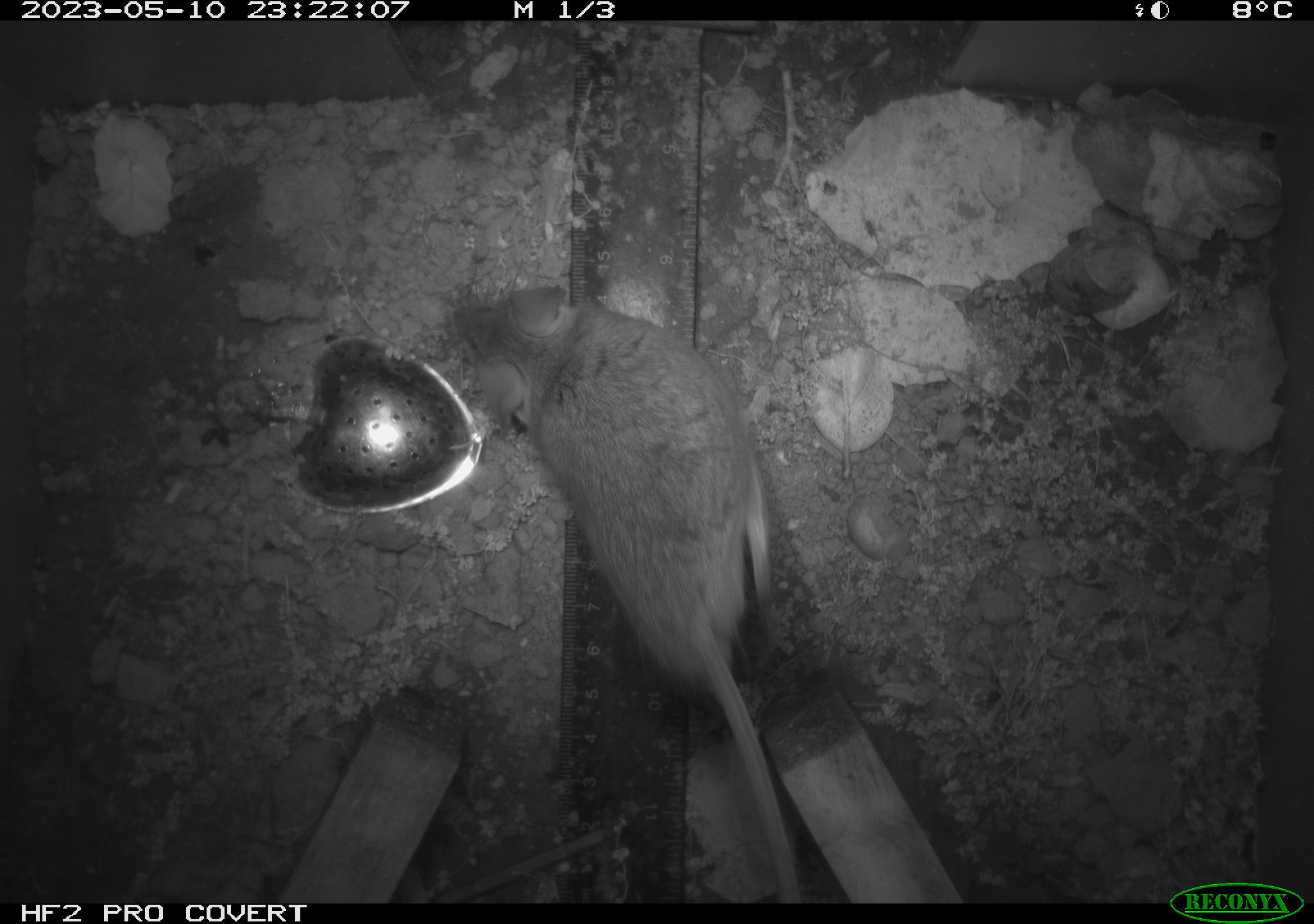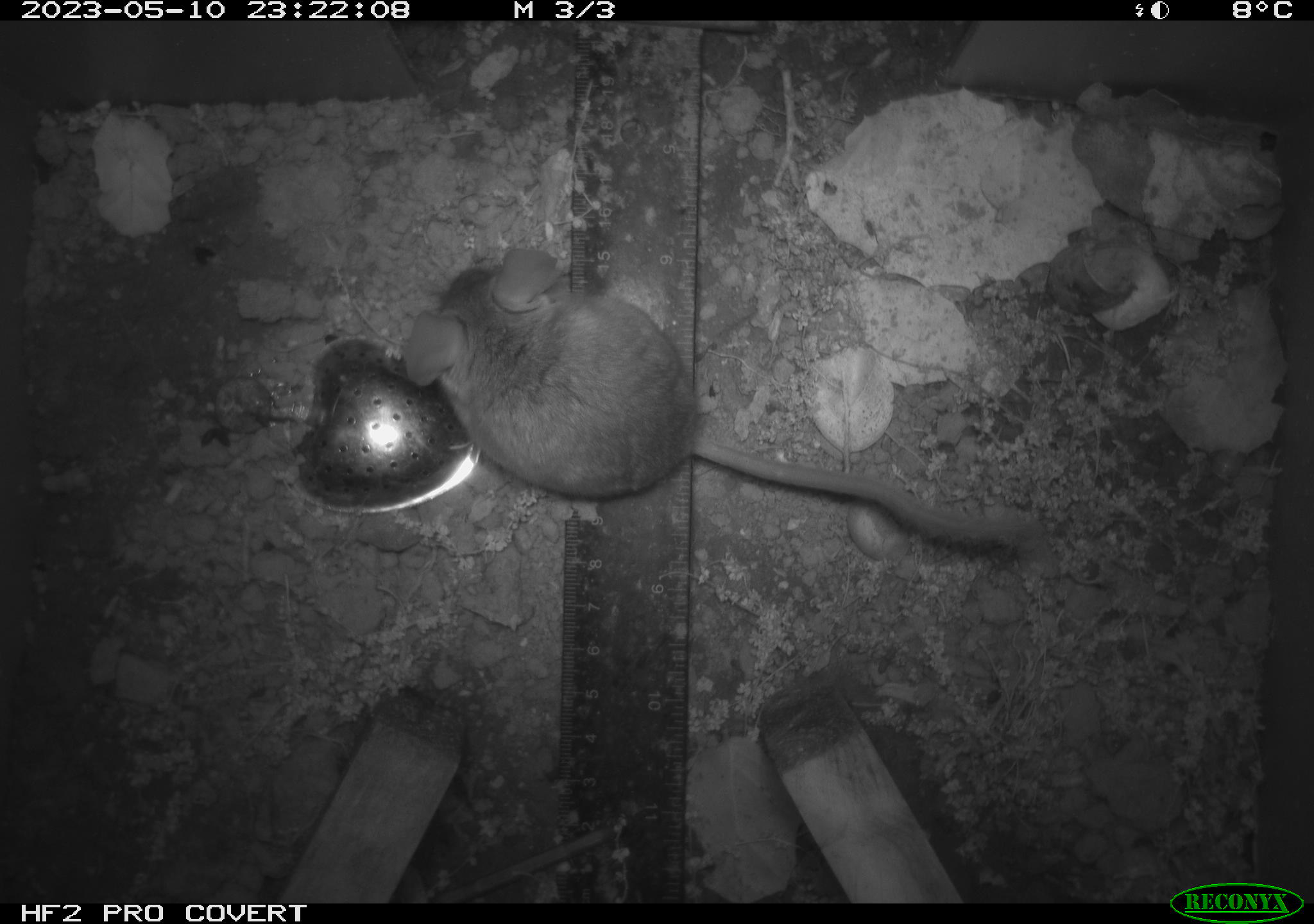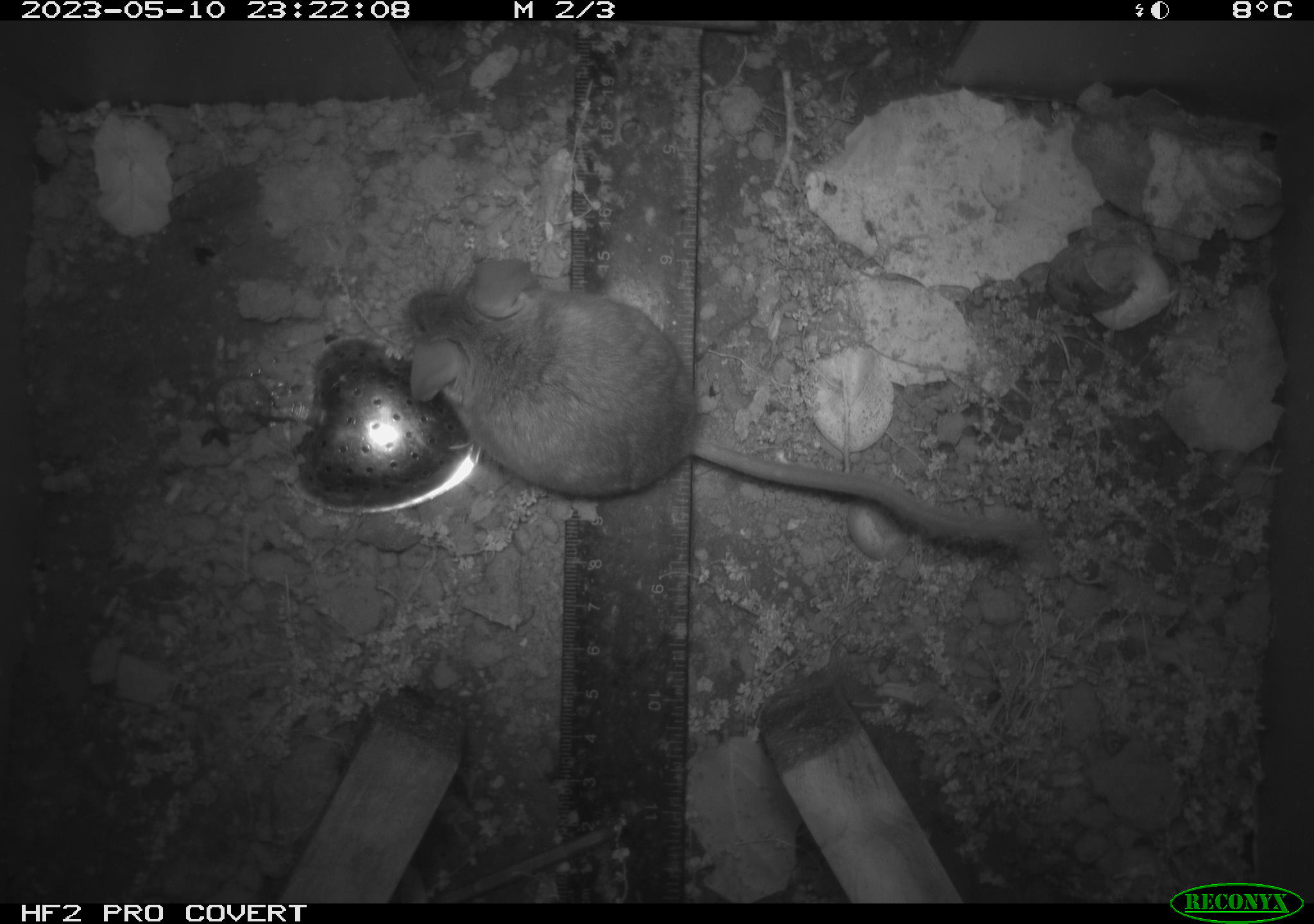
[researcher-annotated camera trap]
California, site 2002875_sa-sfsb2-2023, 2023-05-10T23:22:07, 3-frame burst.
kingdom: Animalia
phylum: Chordata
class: Mammalia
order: Rodentia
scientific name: Rodentia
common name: mouse species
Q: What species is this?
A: Mouse species (Rodentia).